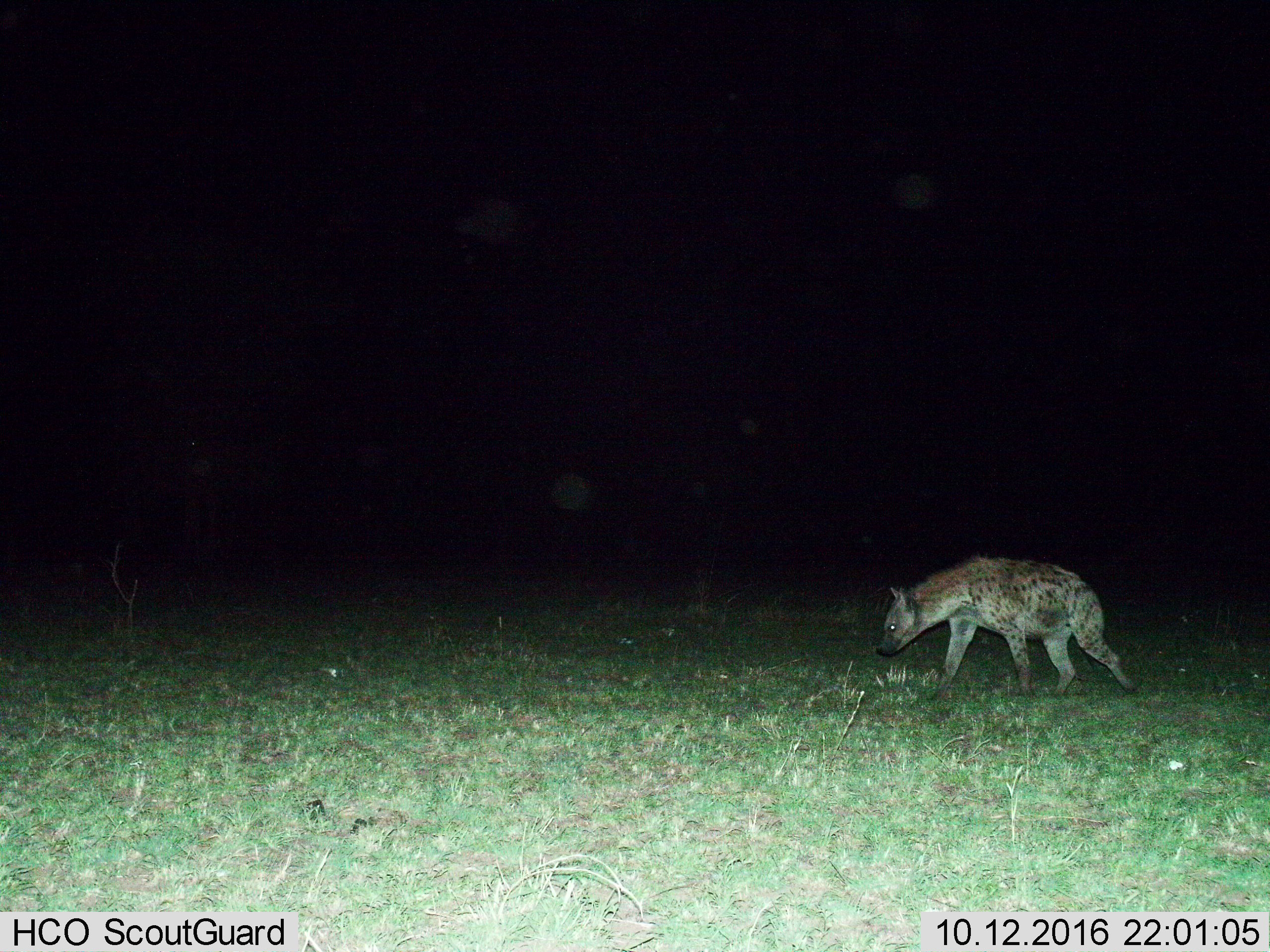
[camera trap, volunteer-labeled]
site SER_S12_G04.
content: unidentified animal